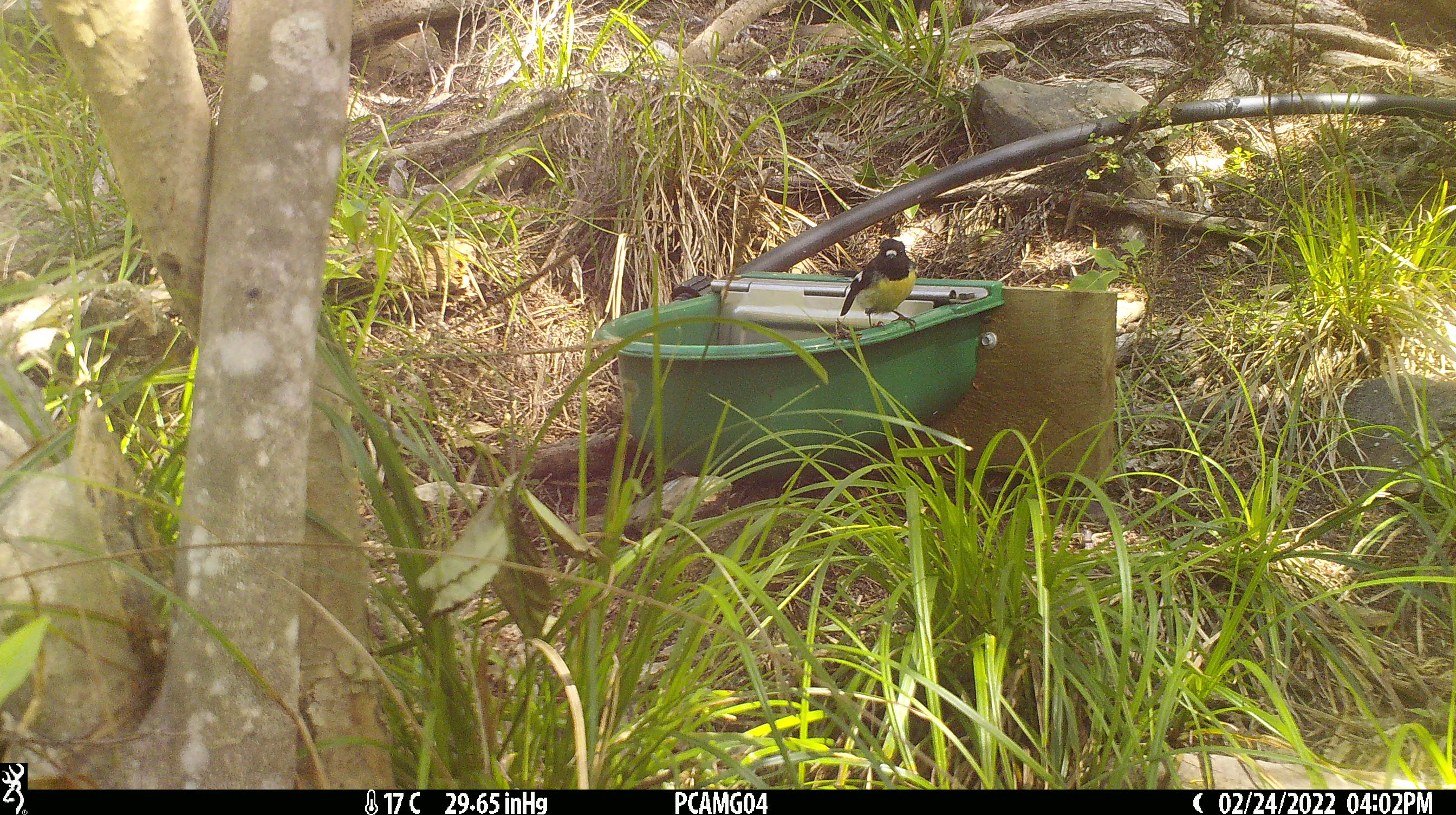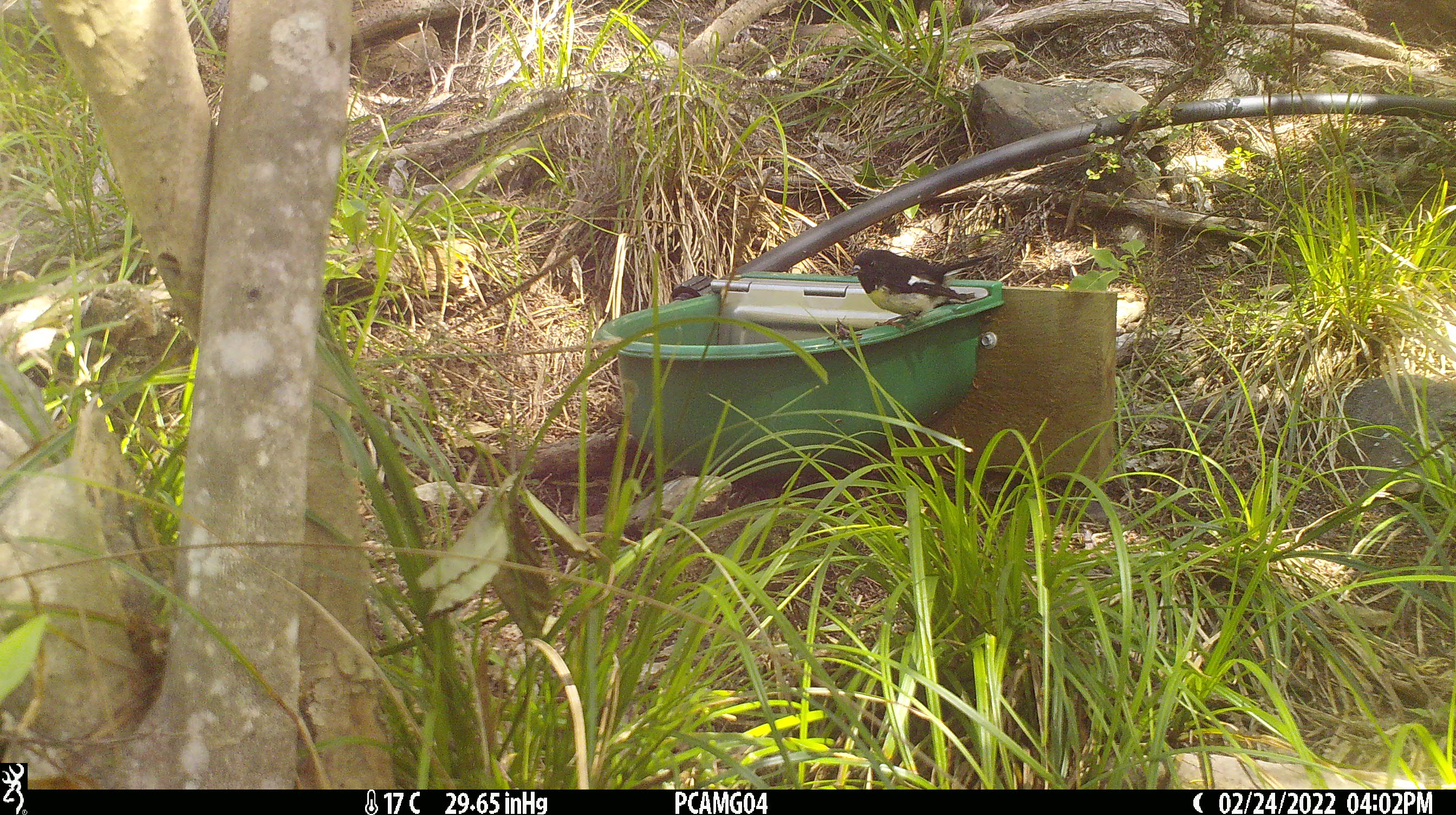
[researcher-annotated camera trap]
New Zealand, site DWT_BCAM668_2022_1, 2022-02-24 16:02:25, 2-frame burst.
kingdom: Animalia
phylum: Chordata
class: Aves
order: Passeriformes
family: Petroicidae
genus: Petroica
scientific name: Petroica macrocephala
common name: tomtit